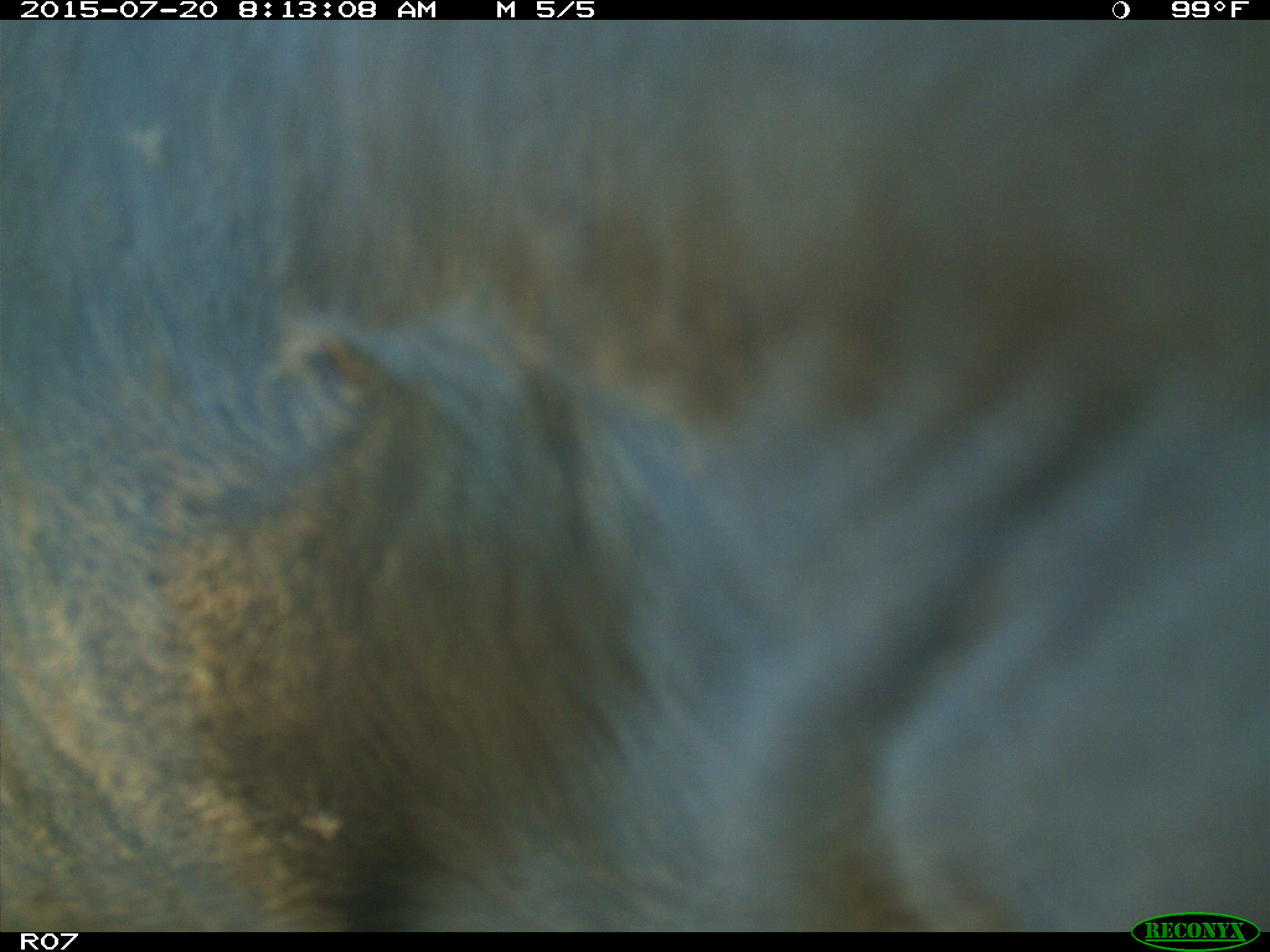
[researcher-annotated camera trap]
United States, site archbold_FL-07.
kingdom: Animalia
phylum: Chordata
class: Mammalia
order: Artiodactyla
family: Bovidae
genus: Bos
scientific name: Bos taurus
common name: domestic cow